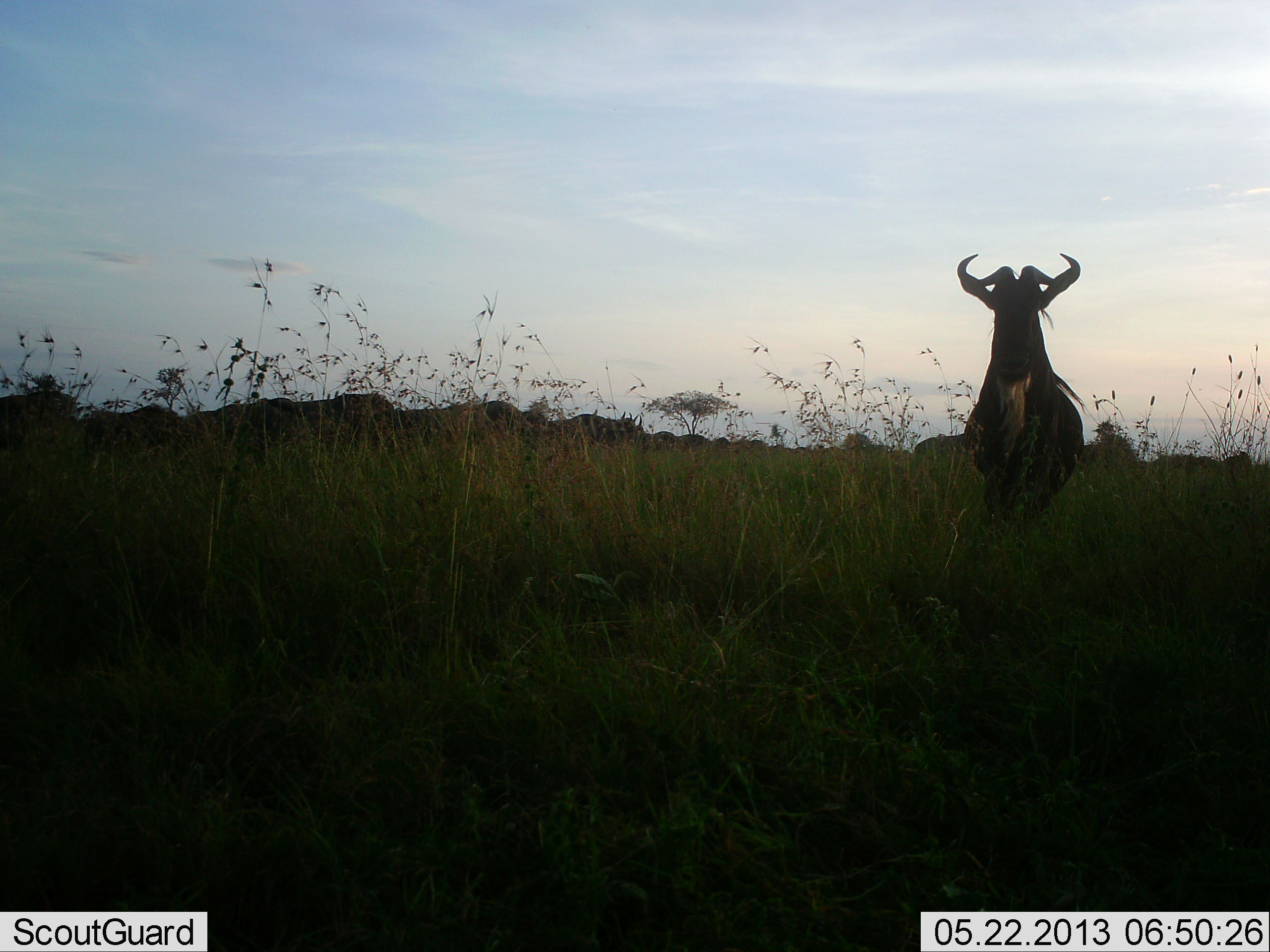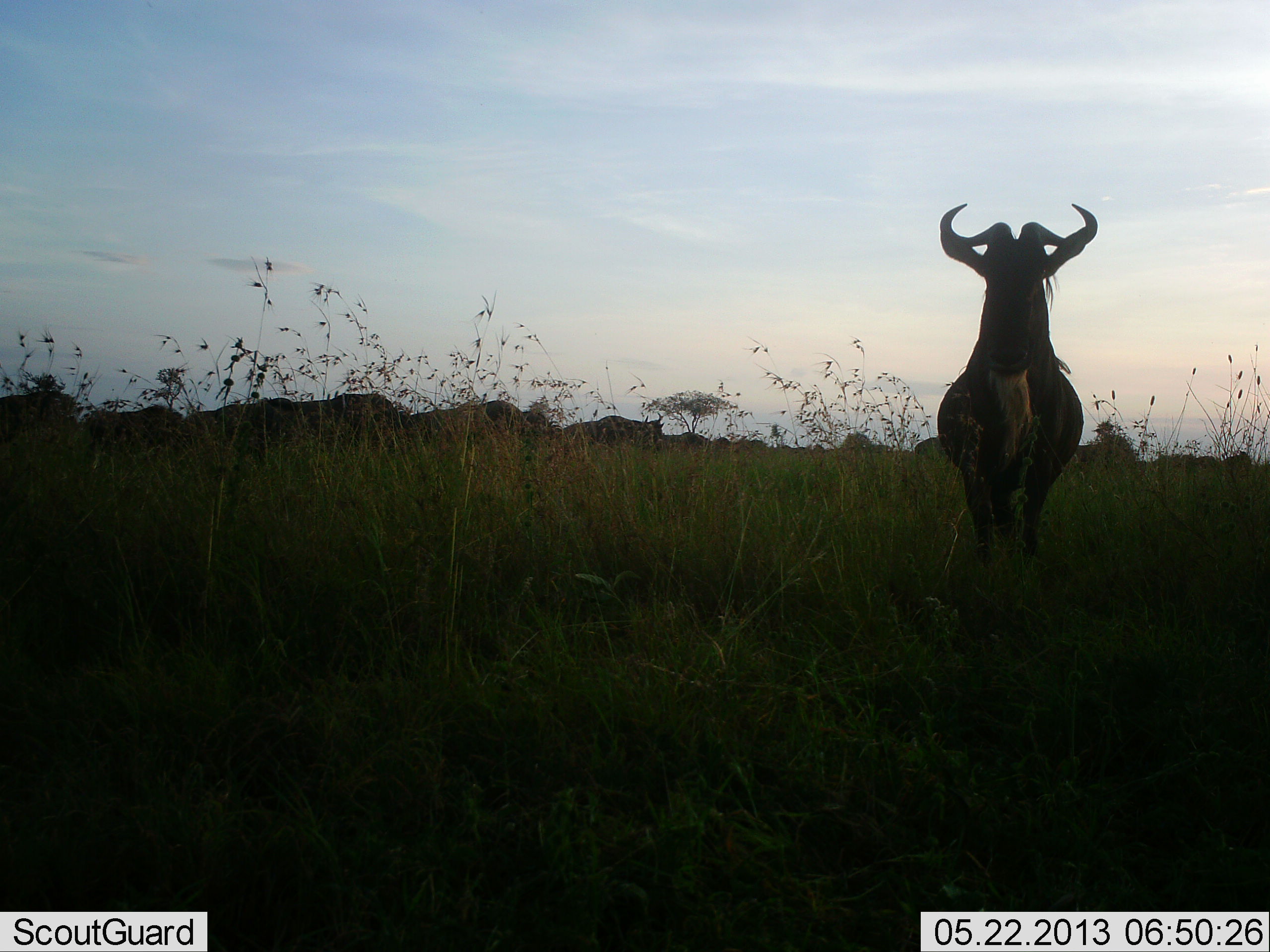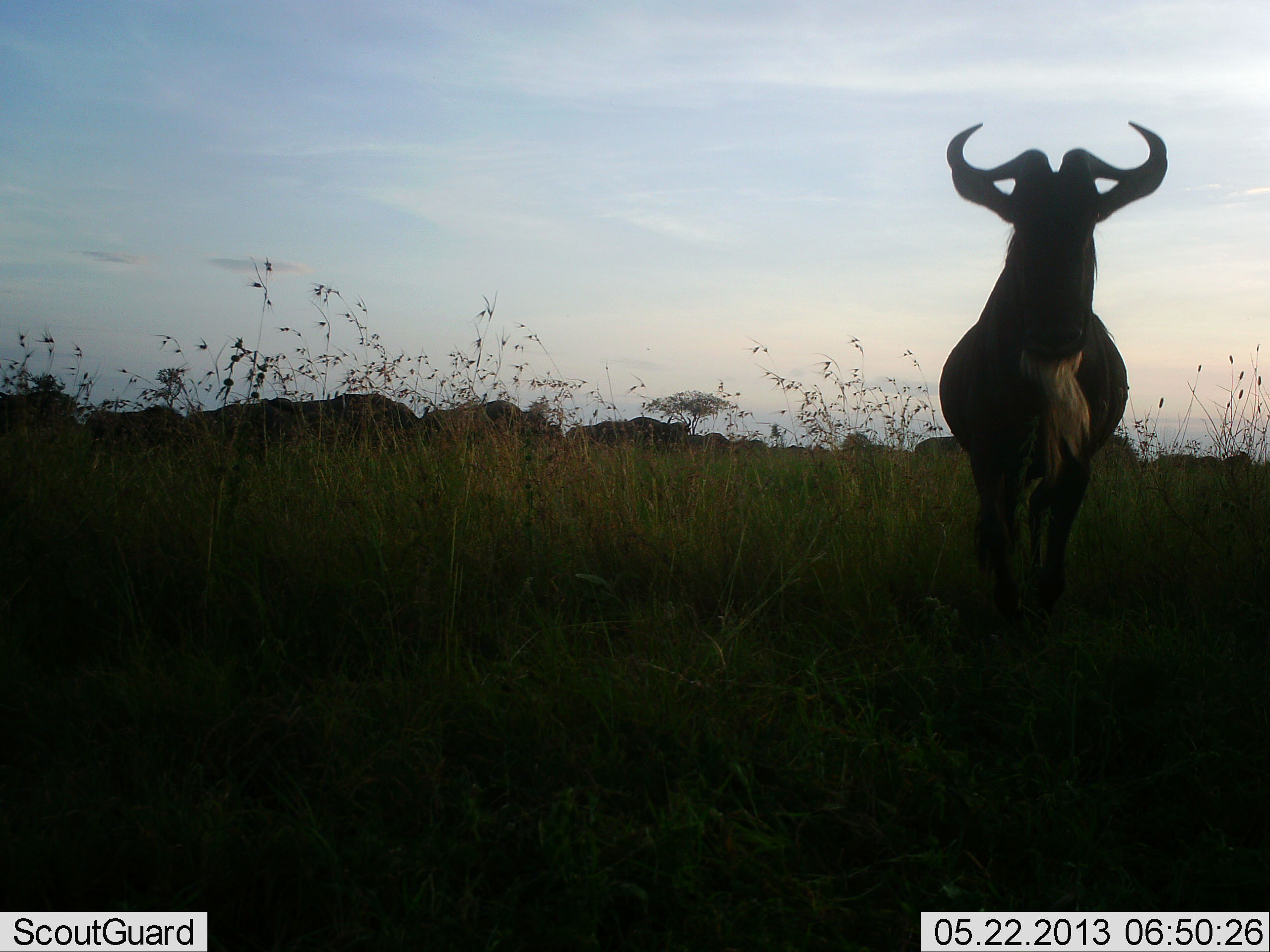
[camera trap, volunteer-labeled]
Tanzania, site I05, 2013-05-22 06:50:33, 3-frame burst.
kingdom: Animalia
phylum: Chordata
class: Mammalia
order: Artiodactyla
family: Bovidae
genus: Connochaetes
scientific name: Connochaetes taurinus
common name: blue wildebeest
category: wildebeest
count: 11-50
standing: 69%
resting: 4%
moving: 81%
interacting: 0%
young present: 0%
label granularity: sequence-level